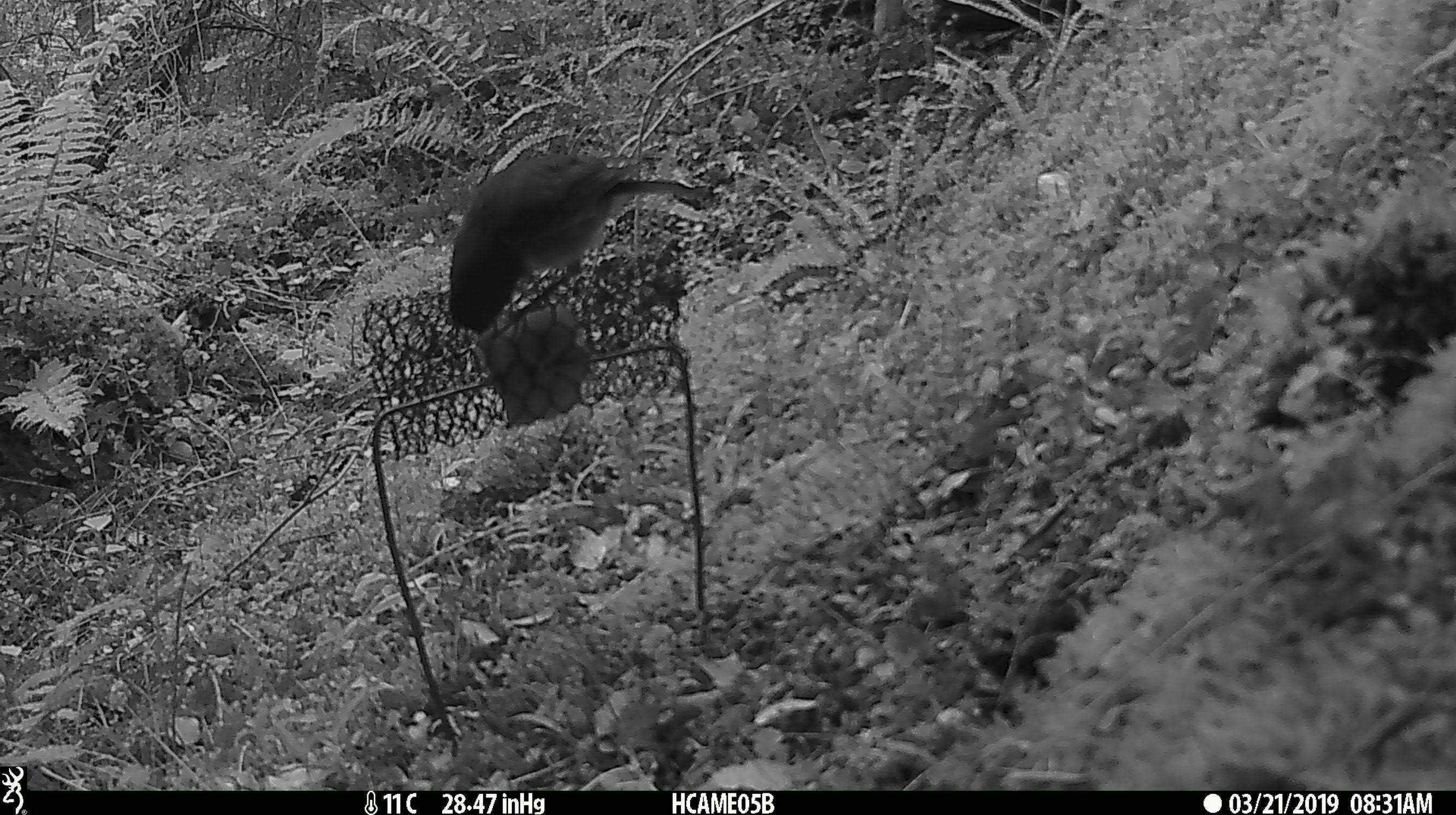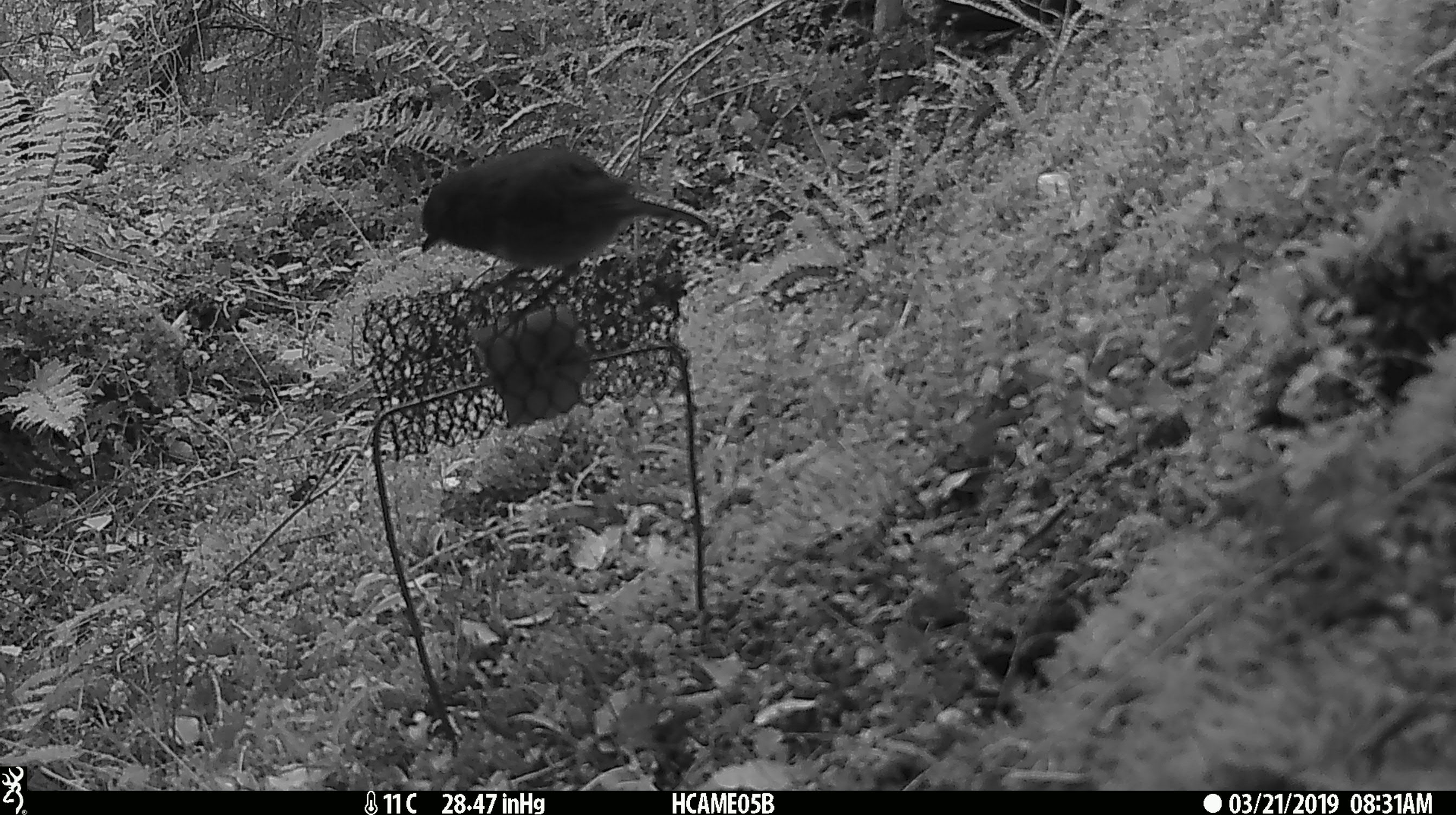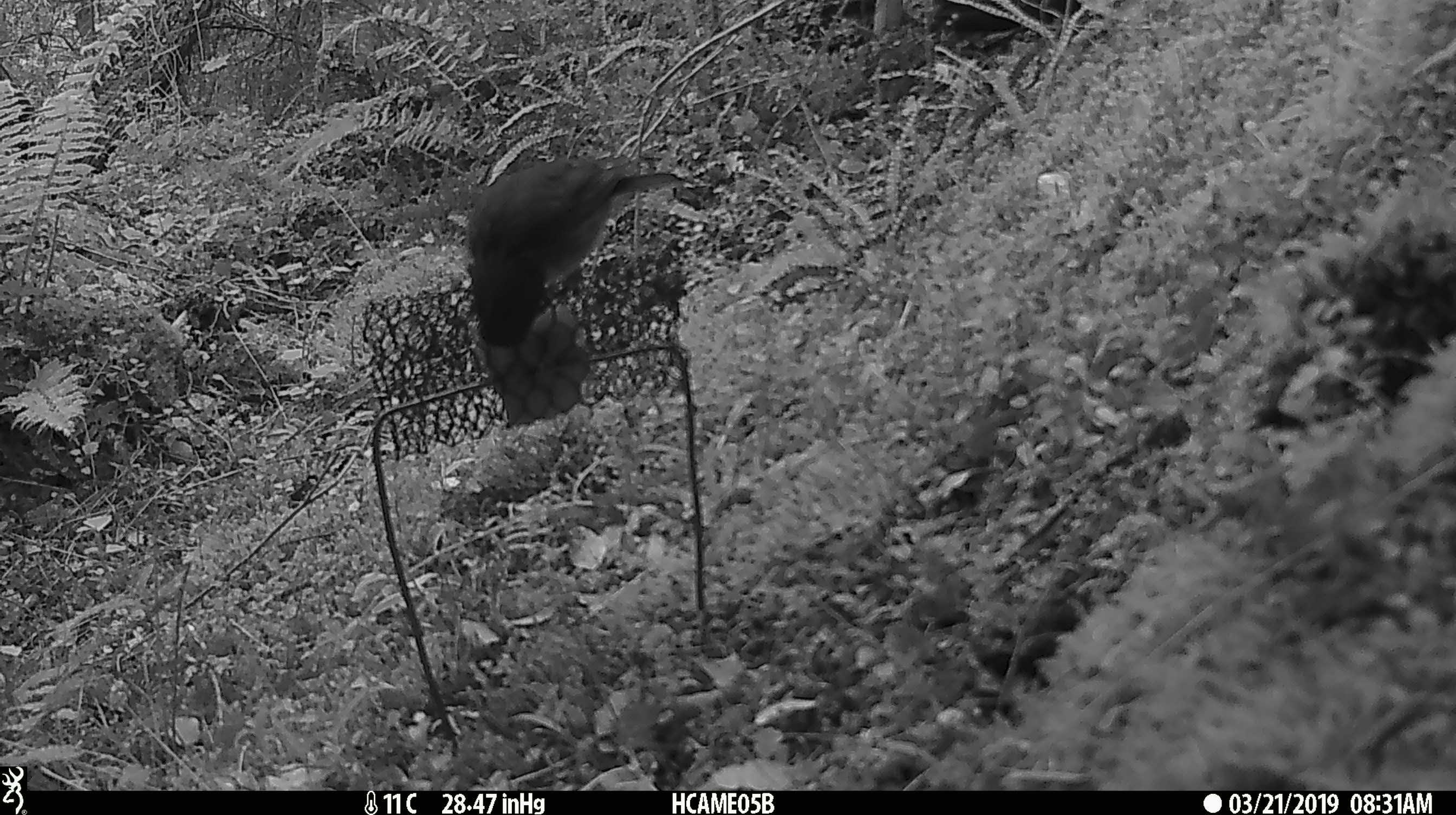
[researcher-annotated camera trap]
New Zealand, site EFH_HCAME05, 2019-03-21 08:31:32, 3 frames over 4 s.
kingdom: Animalia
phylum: Chordata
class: Aves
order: Passeriformes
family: Petroicidae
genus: Petroica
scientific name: Petroica australis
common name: new zealand robin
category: robin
Robin (new zealand robin) (Petroica australis).